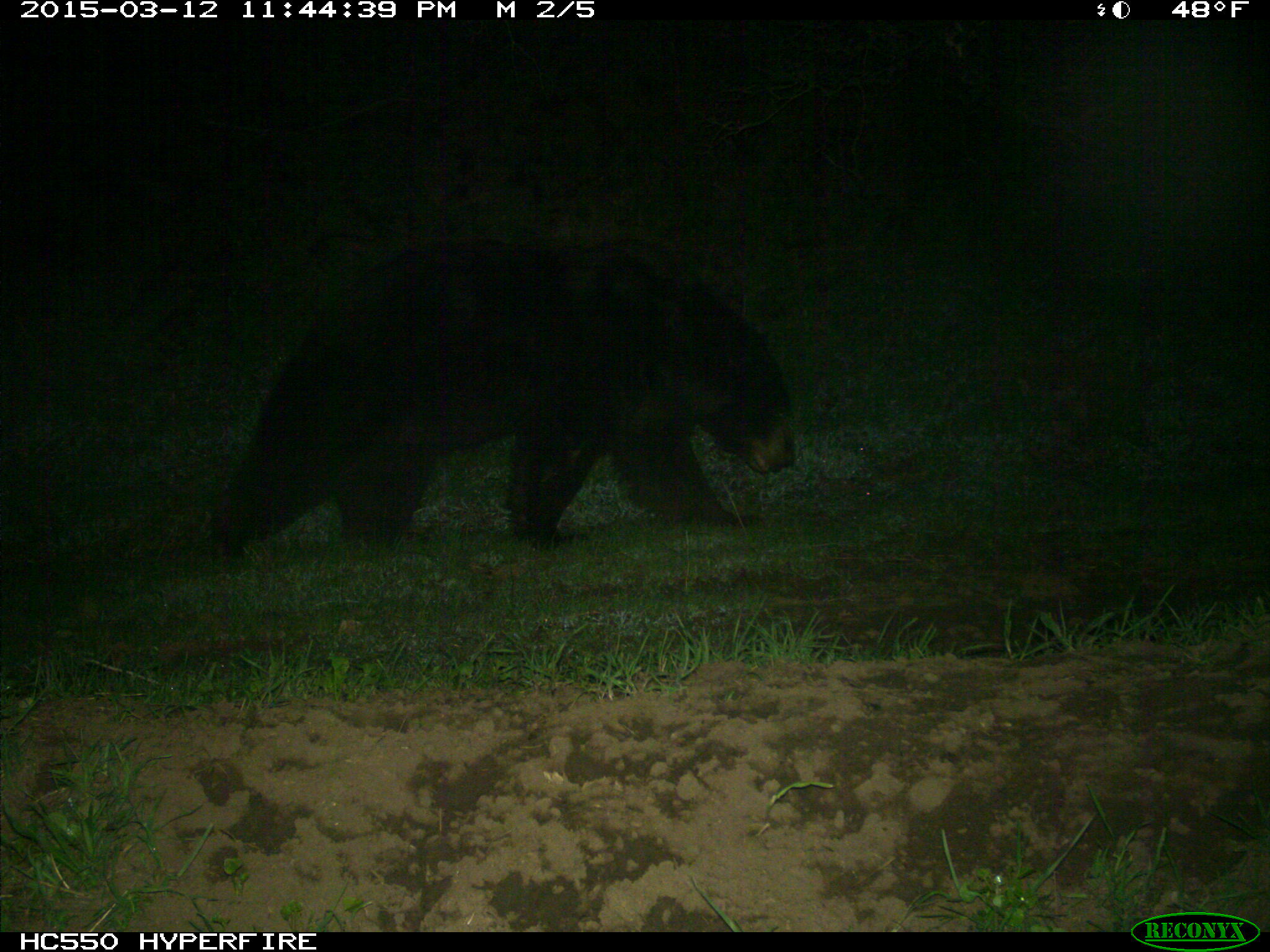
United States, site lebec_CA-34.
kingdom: Animalia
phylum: Chordata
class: Mammalia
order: Carnivora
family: Ursidae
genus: Ursus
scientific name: Ursus americanus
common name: american black bear